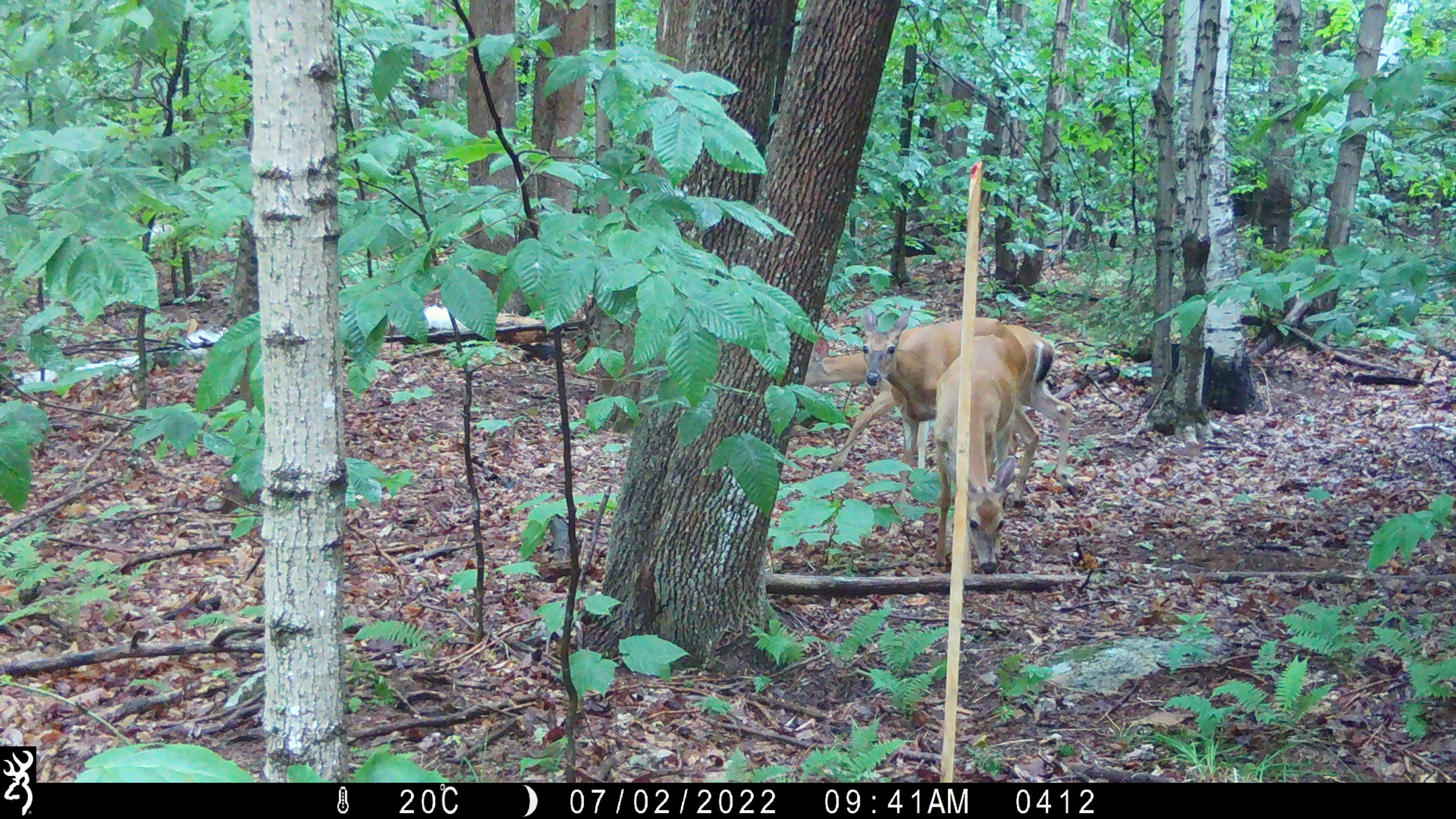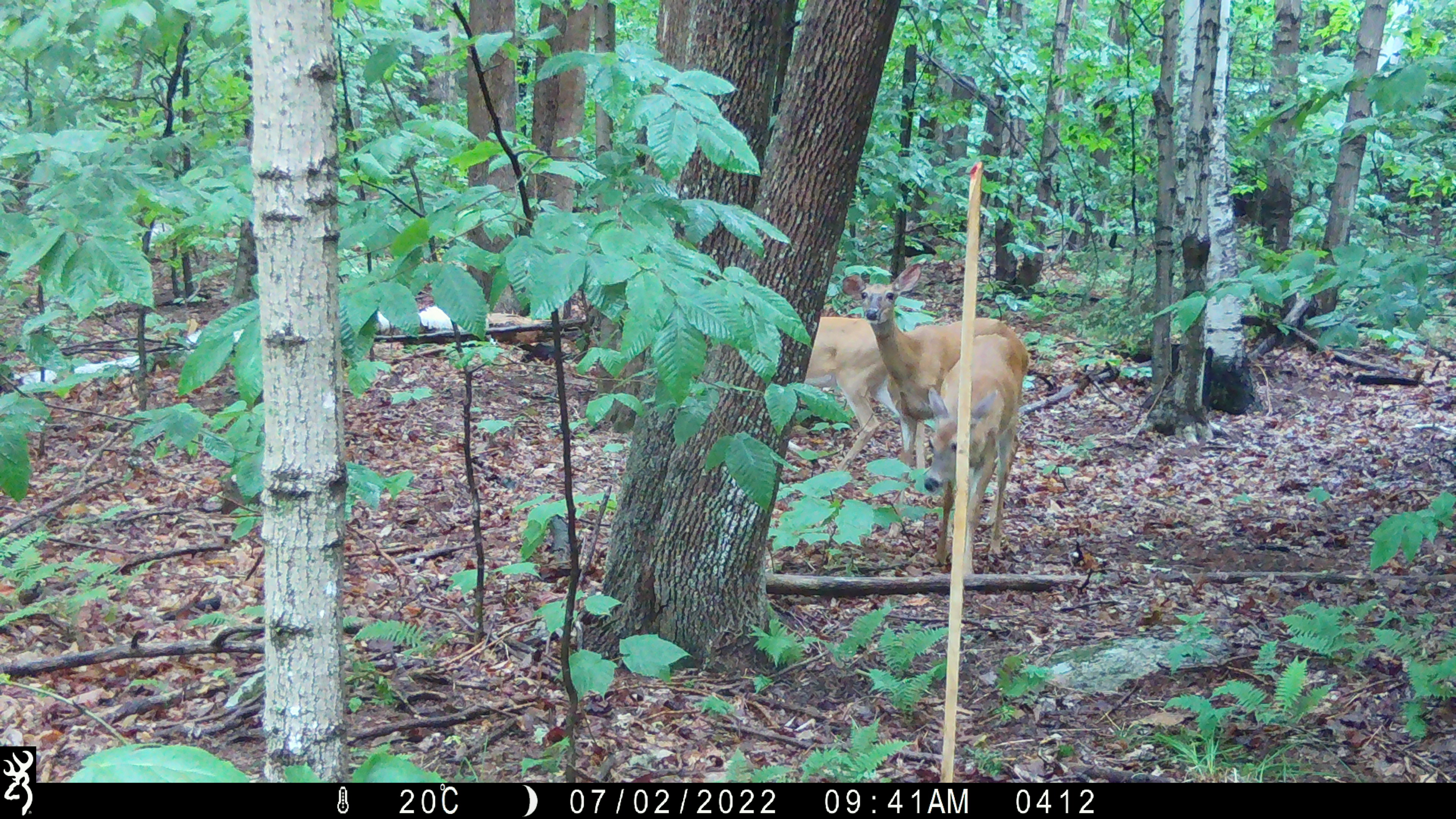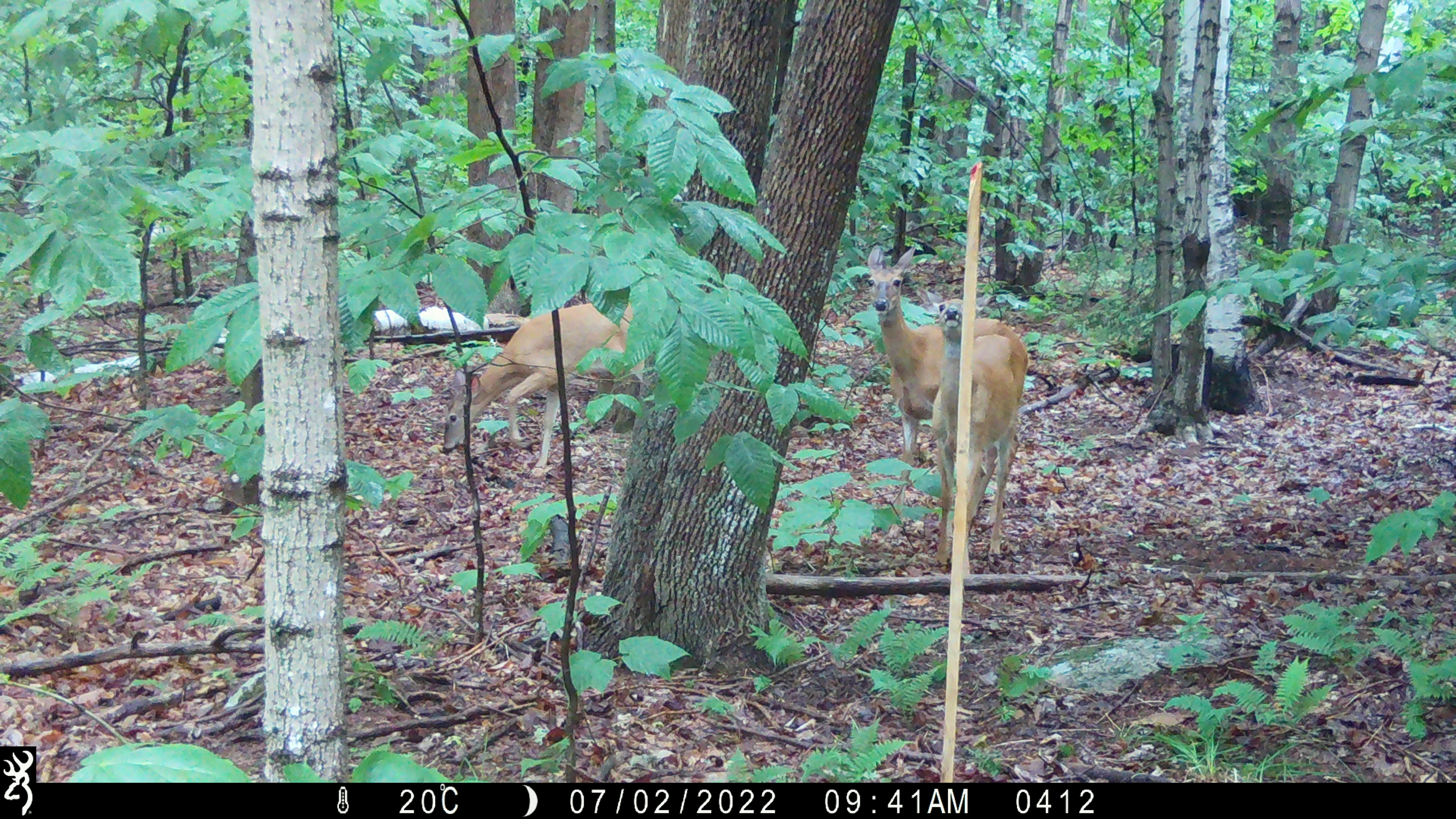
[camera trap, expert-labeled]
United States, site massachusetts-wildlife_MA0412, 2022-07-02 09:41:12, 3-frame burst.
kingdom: Animalia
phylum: Chordata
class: Mammalia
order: Artiodactyla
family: Cervidae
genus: Odocoileus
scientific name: Odocoileus virginianus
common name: white-tailed deer